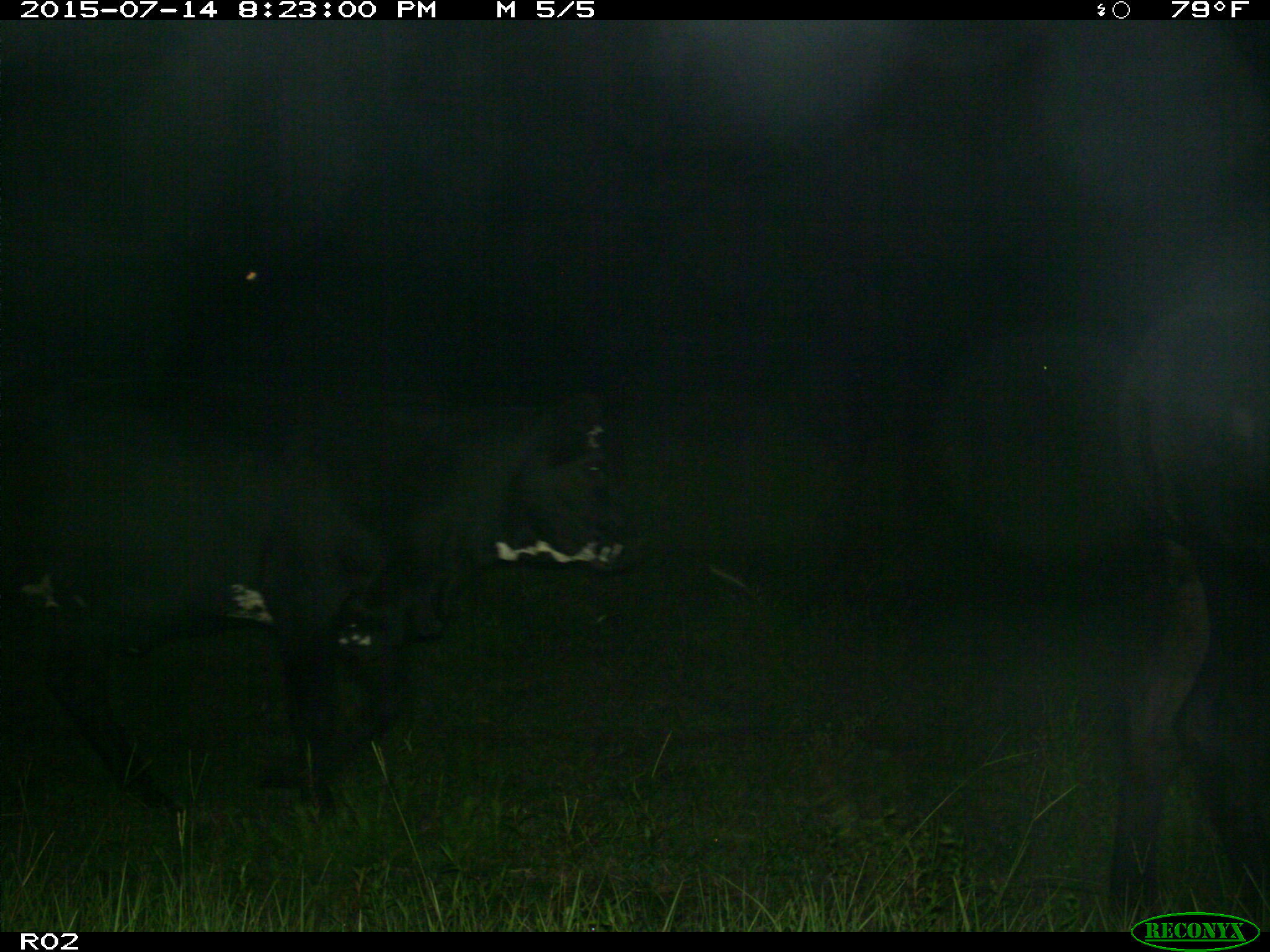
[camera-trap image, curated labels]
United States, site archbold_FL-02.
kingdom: Animalia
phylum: Chordata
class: Mammalia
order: Artiodactyla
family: Bovidae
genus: Bos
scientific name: Bos taurus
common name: domestic cow